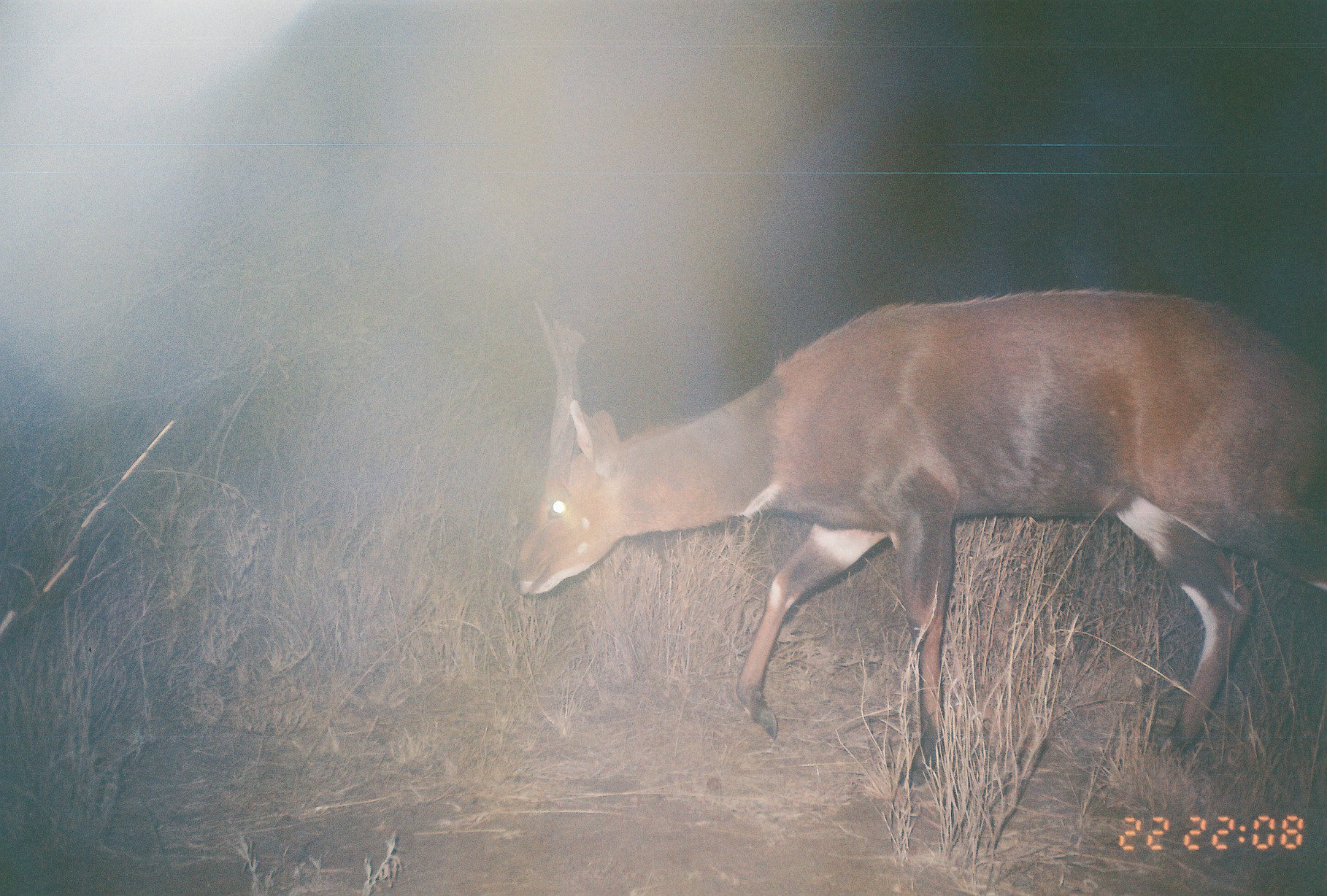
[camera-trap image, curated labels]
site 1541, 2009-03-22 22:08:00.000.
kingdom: Animalia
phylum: Chordata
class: Mammalia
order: Artiodactyla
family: Bovidae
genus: Tragelaphus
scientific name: Tragelaphus scriptus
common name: bushbuck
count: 1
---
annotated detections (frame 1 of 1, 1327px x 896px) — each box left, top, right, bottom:
tragelaphus scriptus: 512, 288, 1324, 793